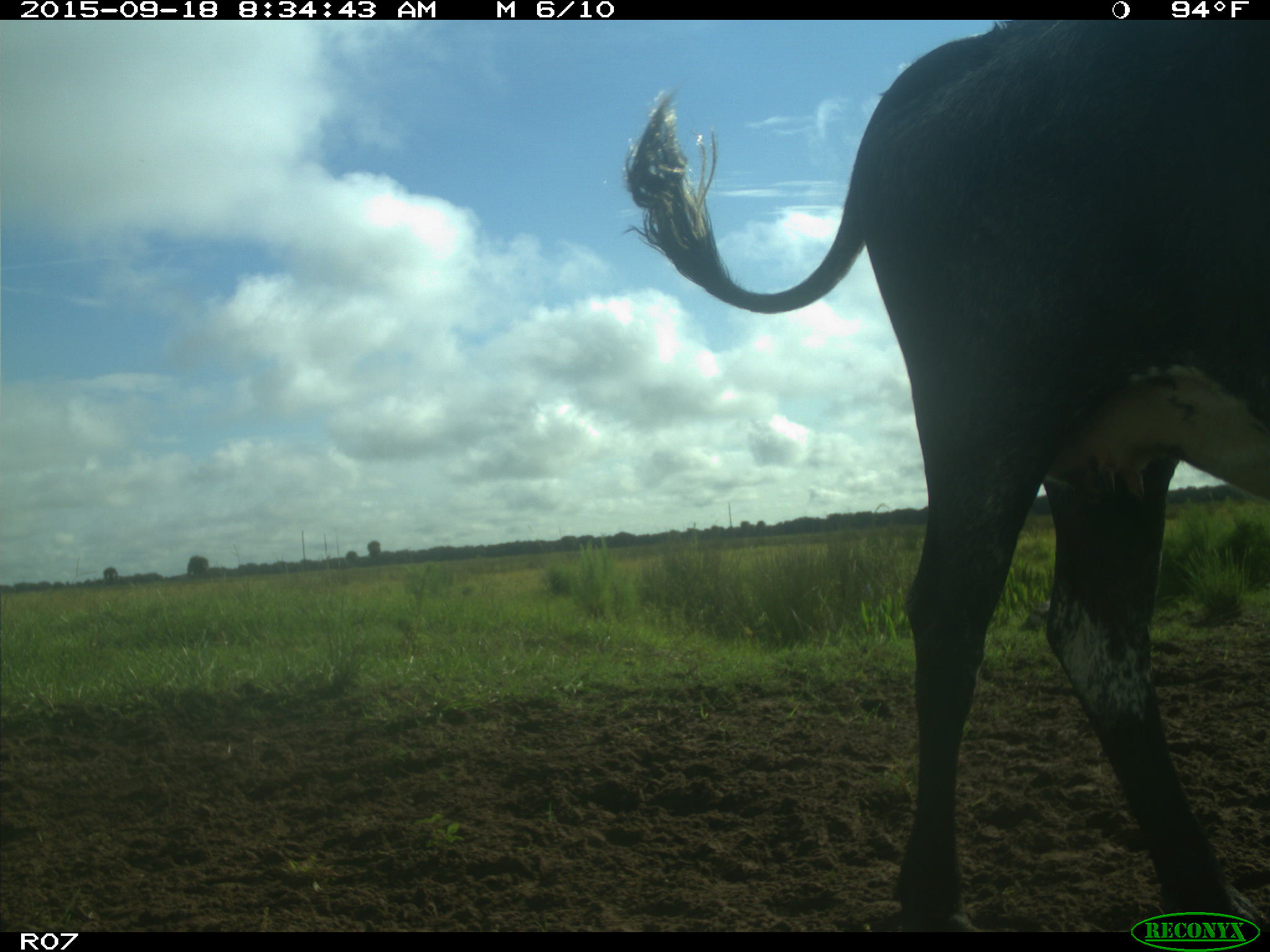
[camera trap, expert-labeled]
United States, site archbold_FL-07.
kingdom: Animalia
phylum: Chordata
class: Mammalia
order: Artiodactyla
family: Bovidae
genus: Bos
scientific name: Bos taurus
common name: domestic cow